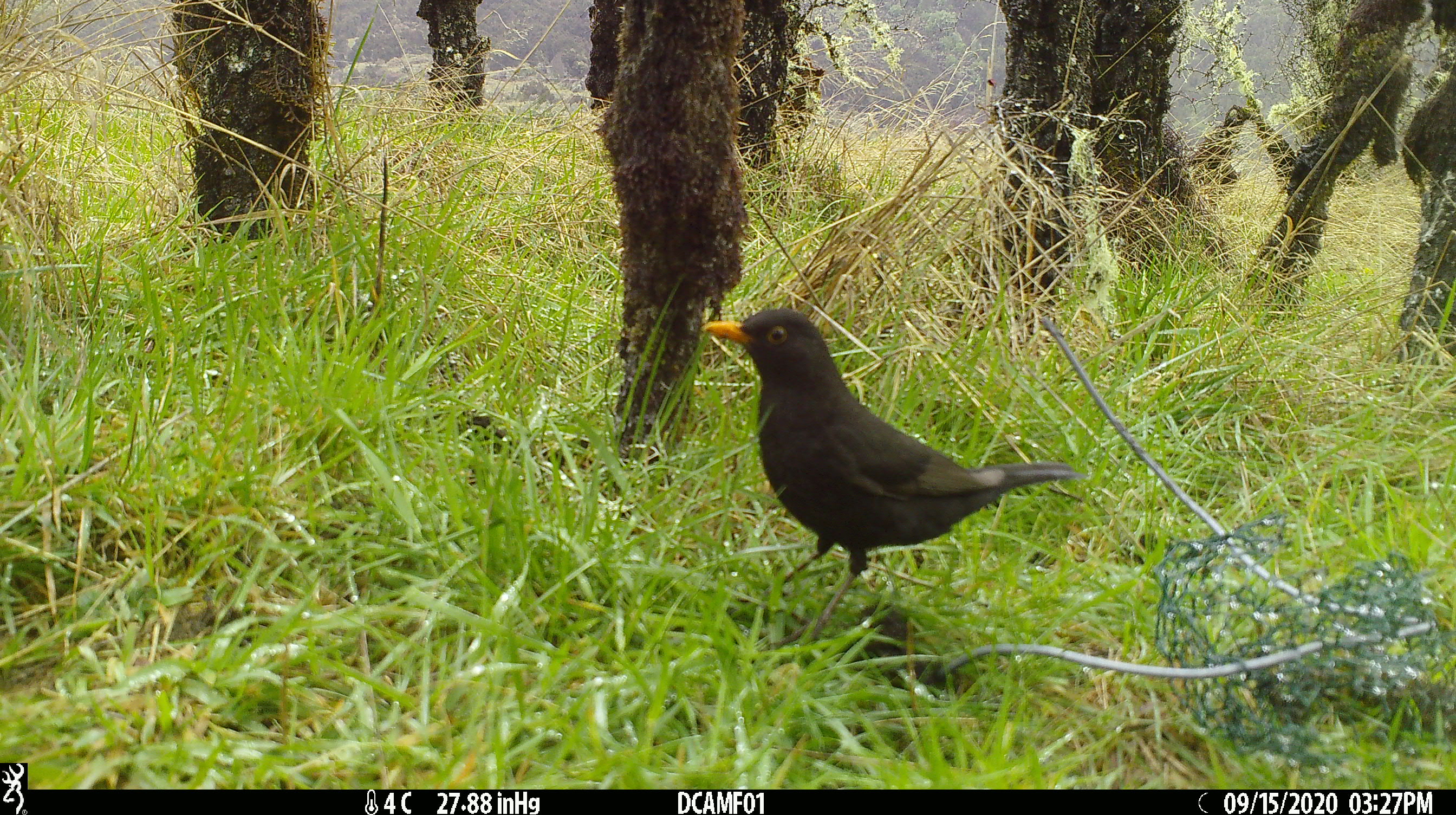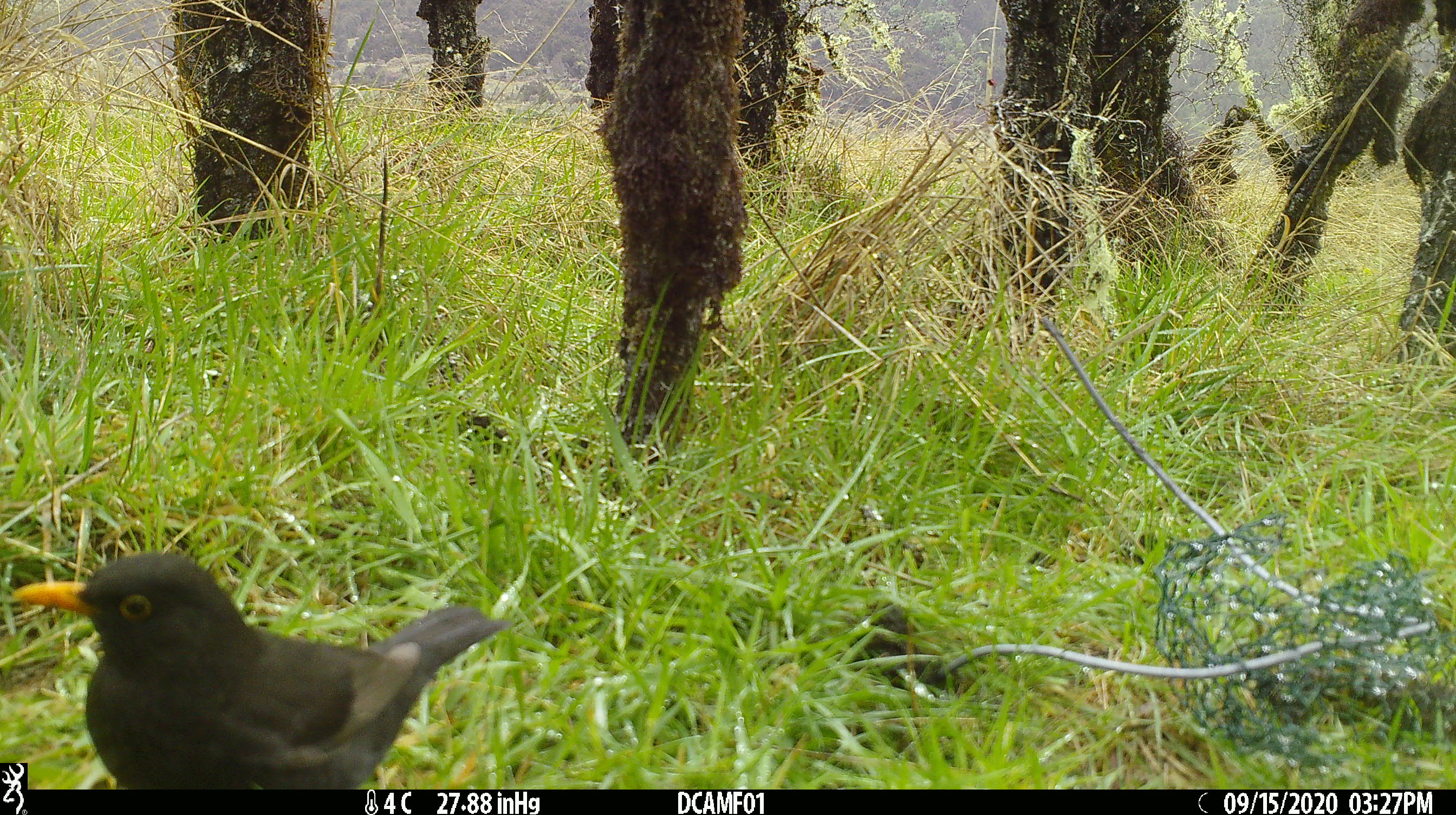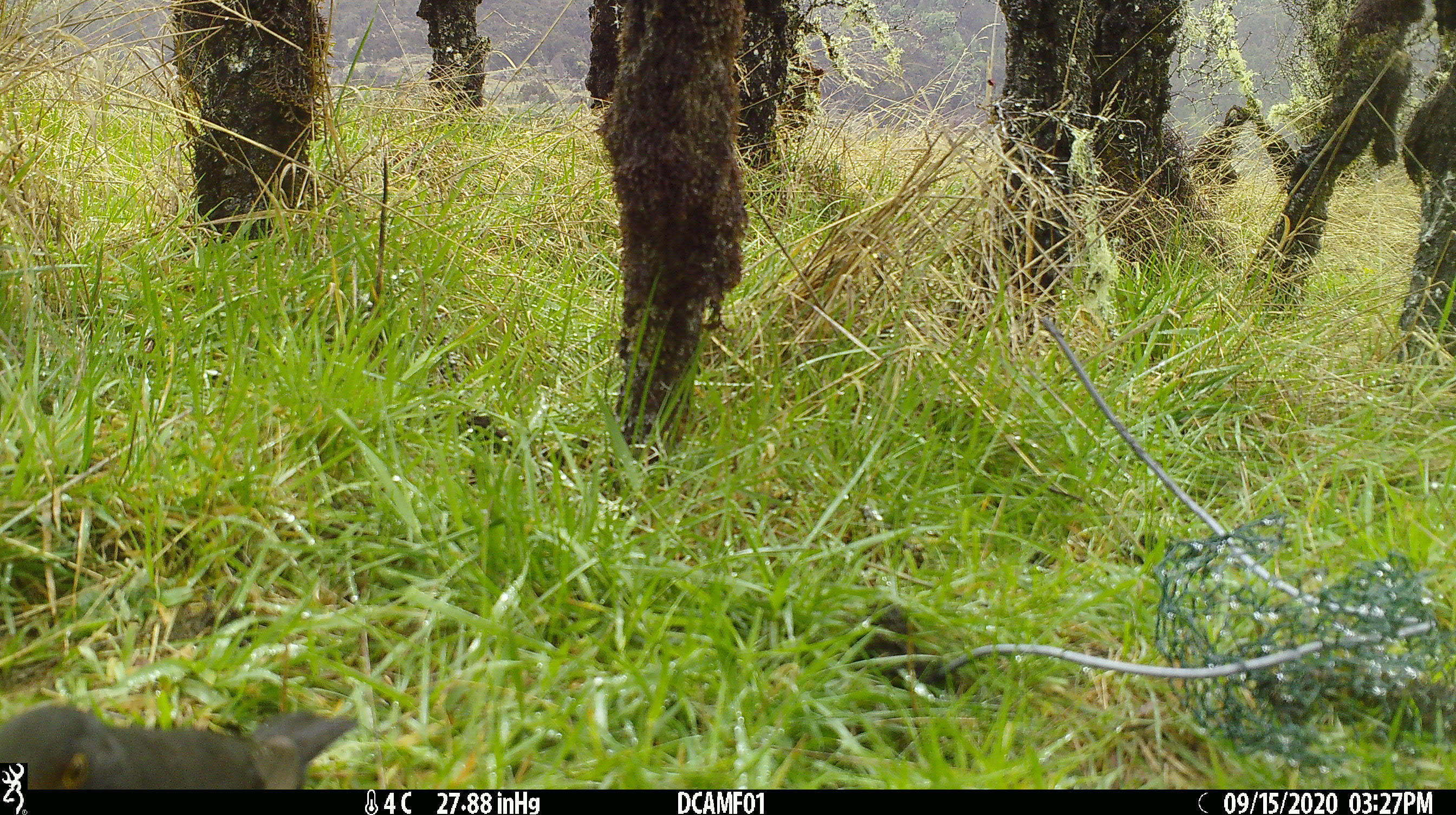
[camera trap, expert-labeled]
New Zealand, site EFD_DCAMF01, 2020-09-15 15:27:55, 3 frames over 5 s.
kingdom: Animalia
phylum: Chordata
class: Aves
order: Passeriformes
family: Turdidae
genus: Turdus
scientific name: Turdus merula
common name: eurasian blackbird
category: blackbird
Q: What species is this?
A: Blackbird (eurasian blackbird) (Turdus merula).